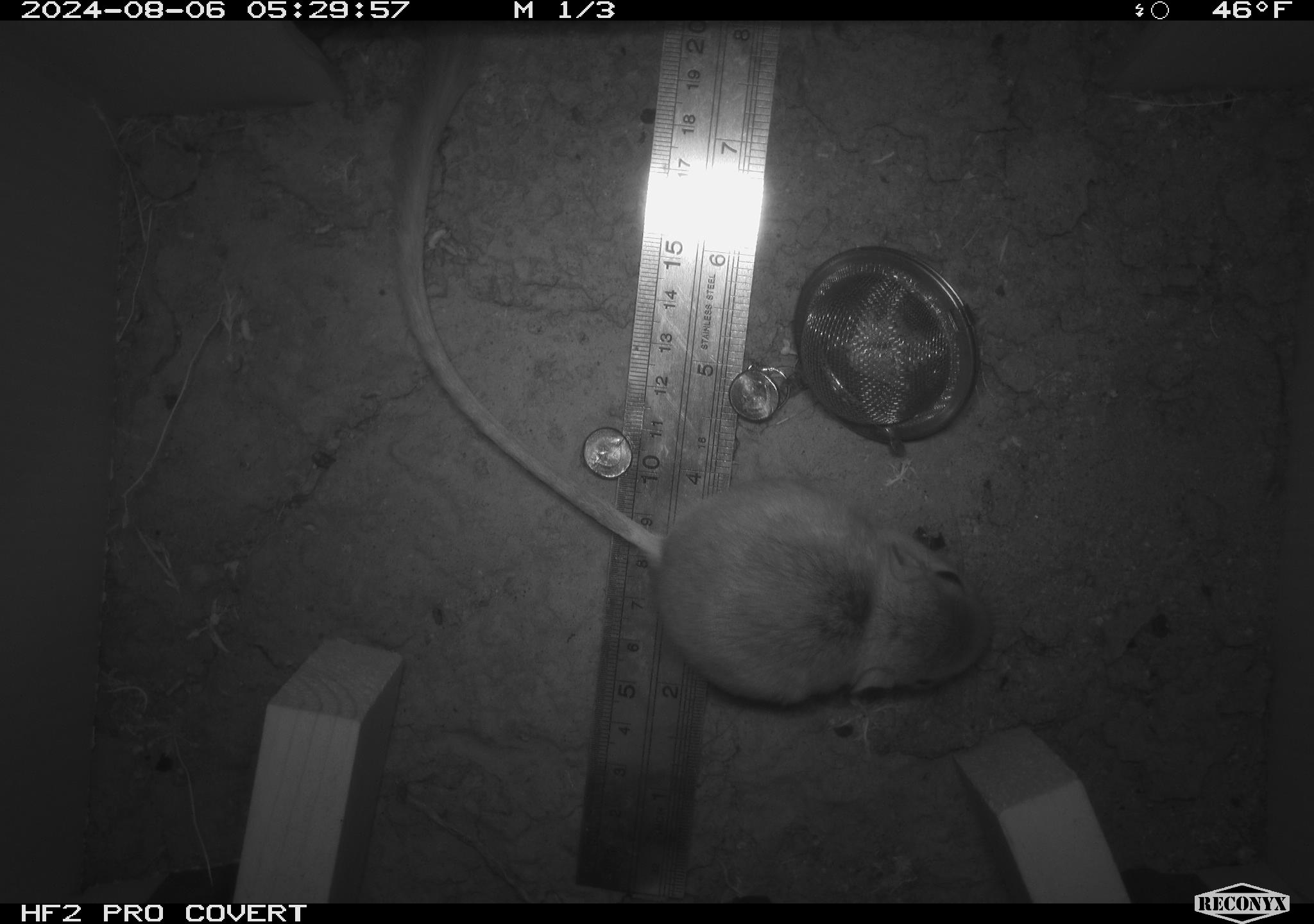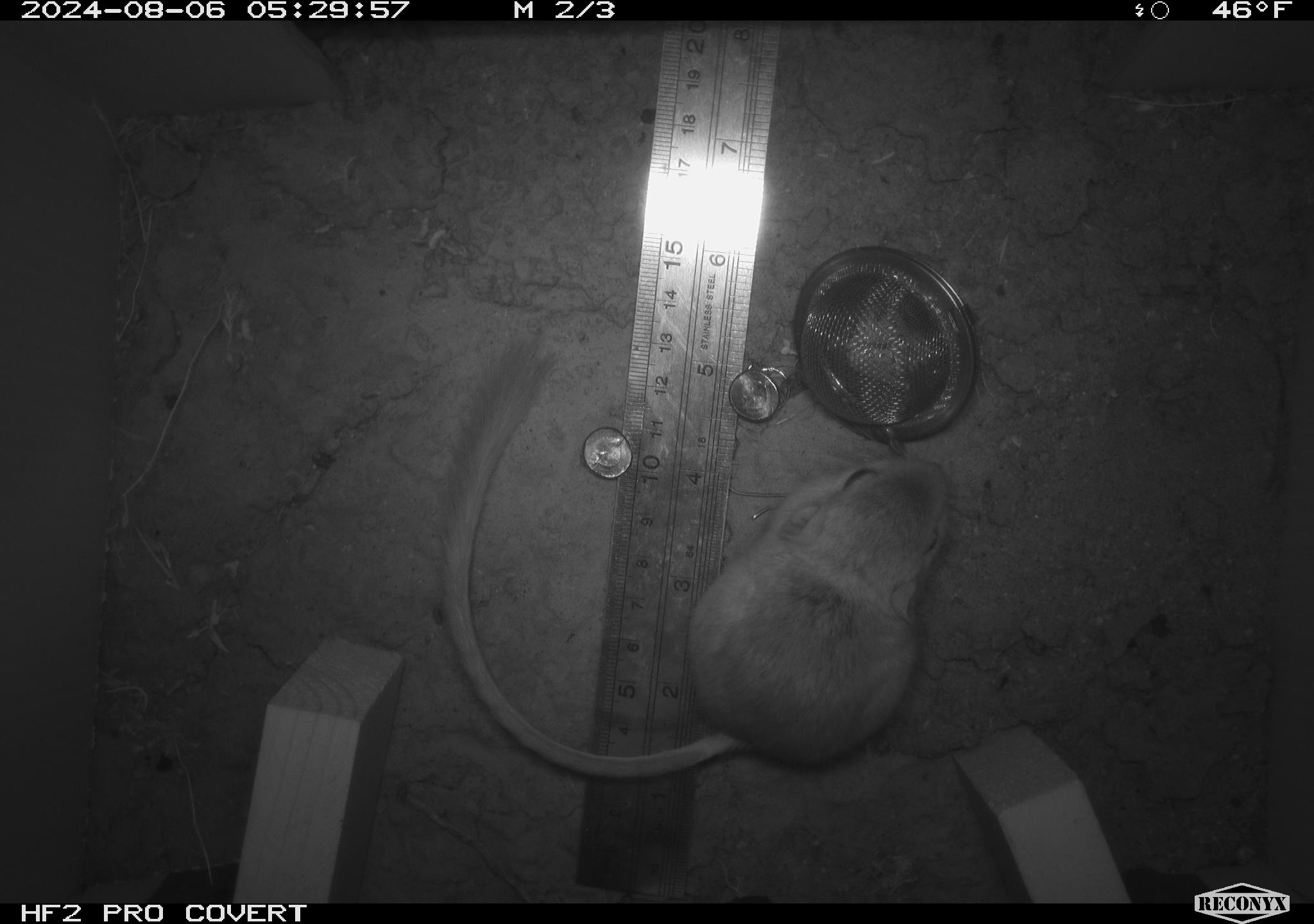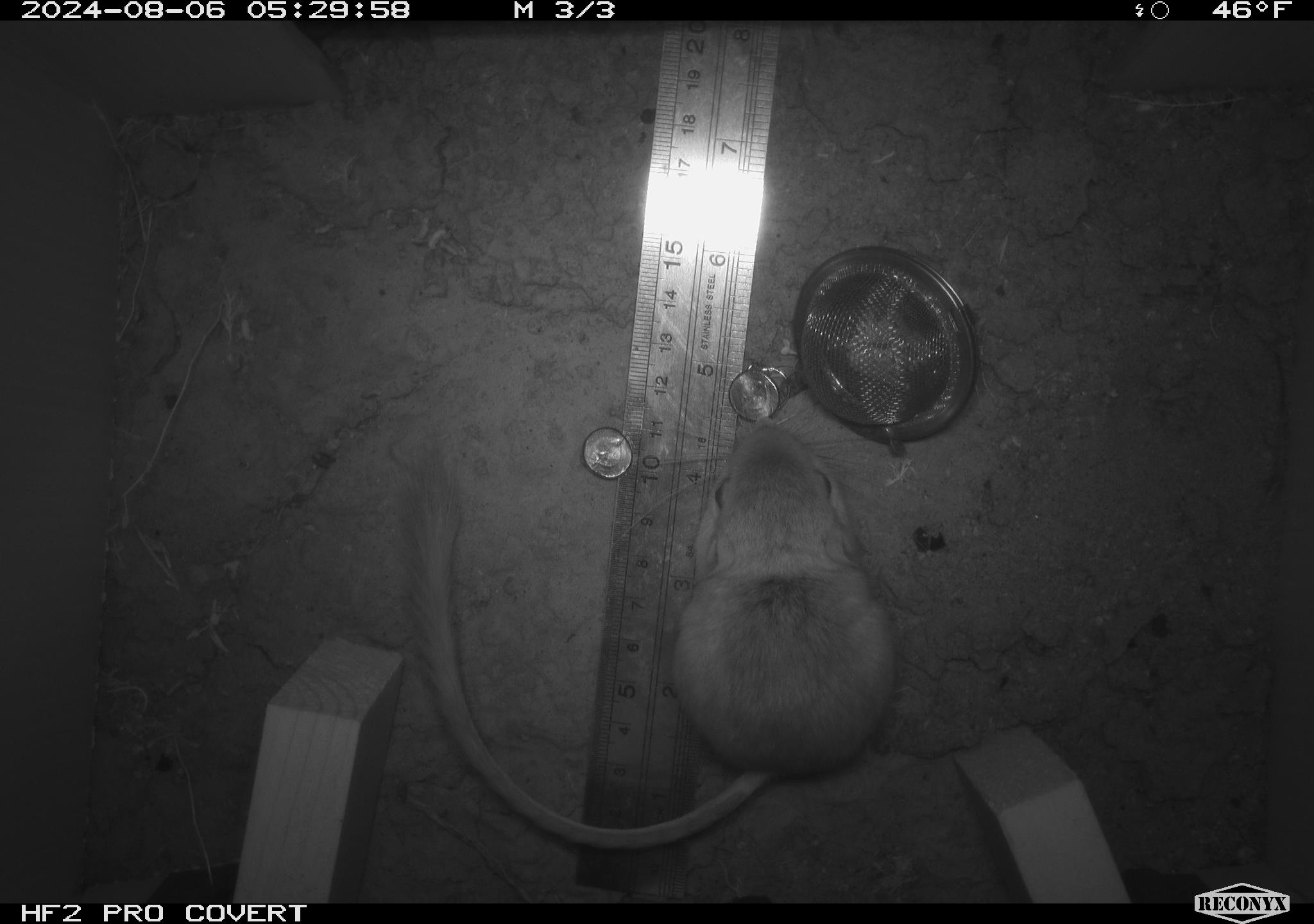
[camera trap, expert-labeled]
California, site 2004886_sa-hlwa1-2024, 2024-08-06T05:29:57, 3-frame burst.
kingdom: Animalia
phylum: Chordata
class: Mammalia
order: Rodentia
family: Heteromyidae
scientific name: Heteromyidae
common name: kangaroo rats and pocket mice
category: heteromyidae family